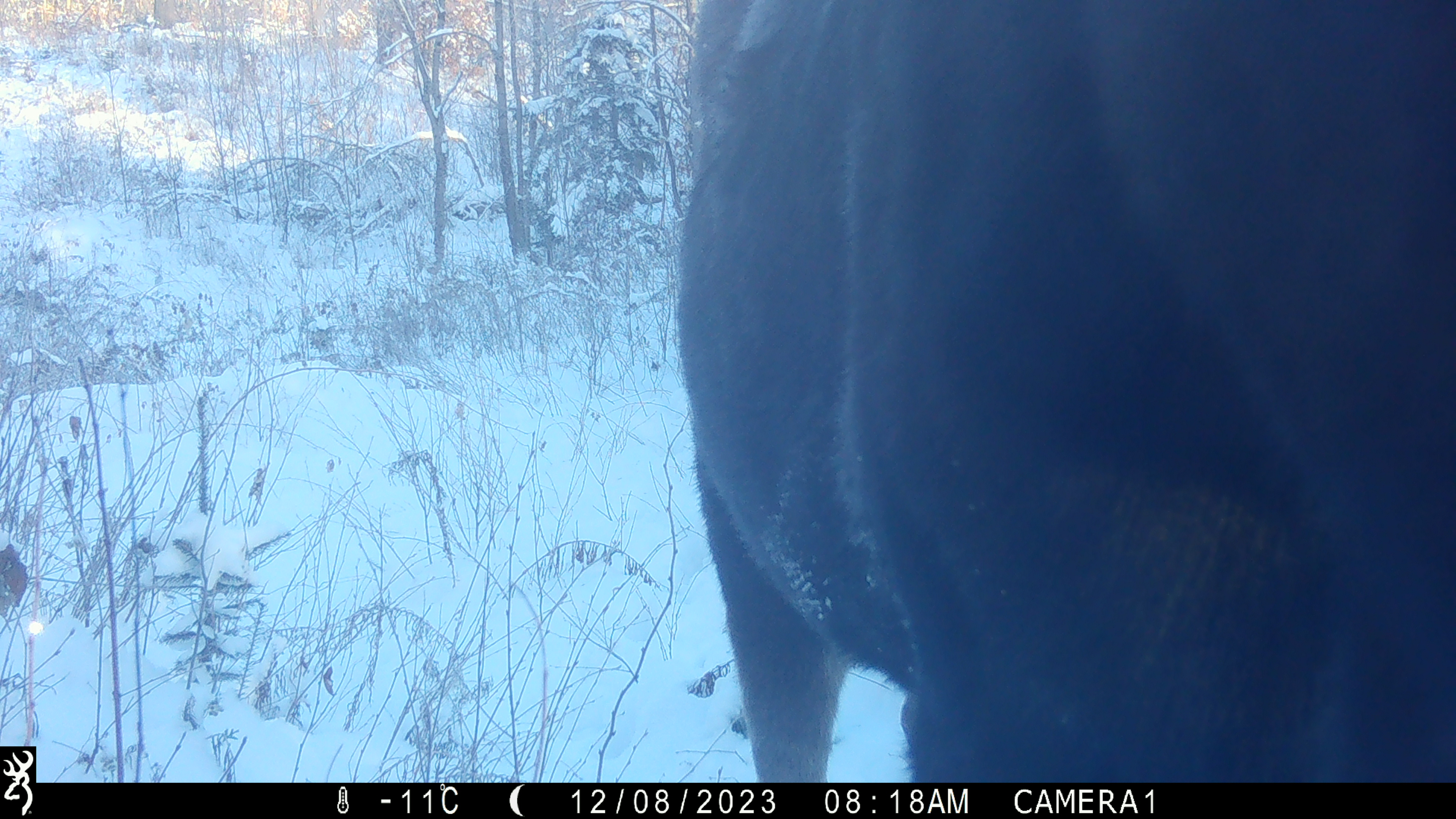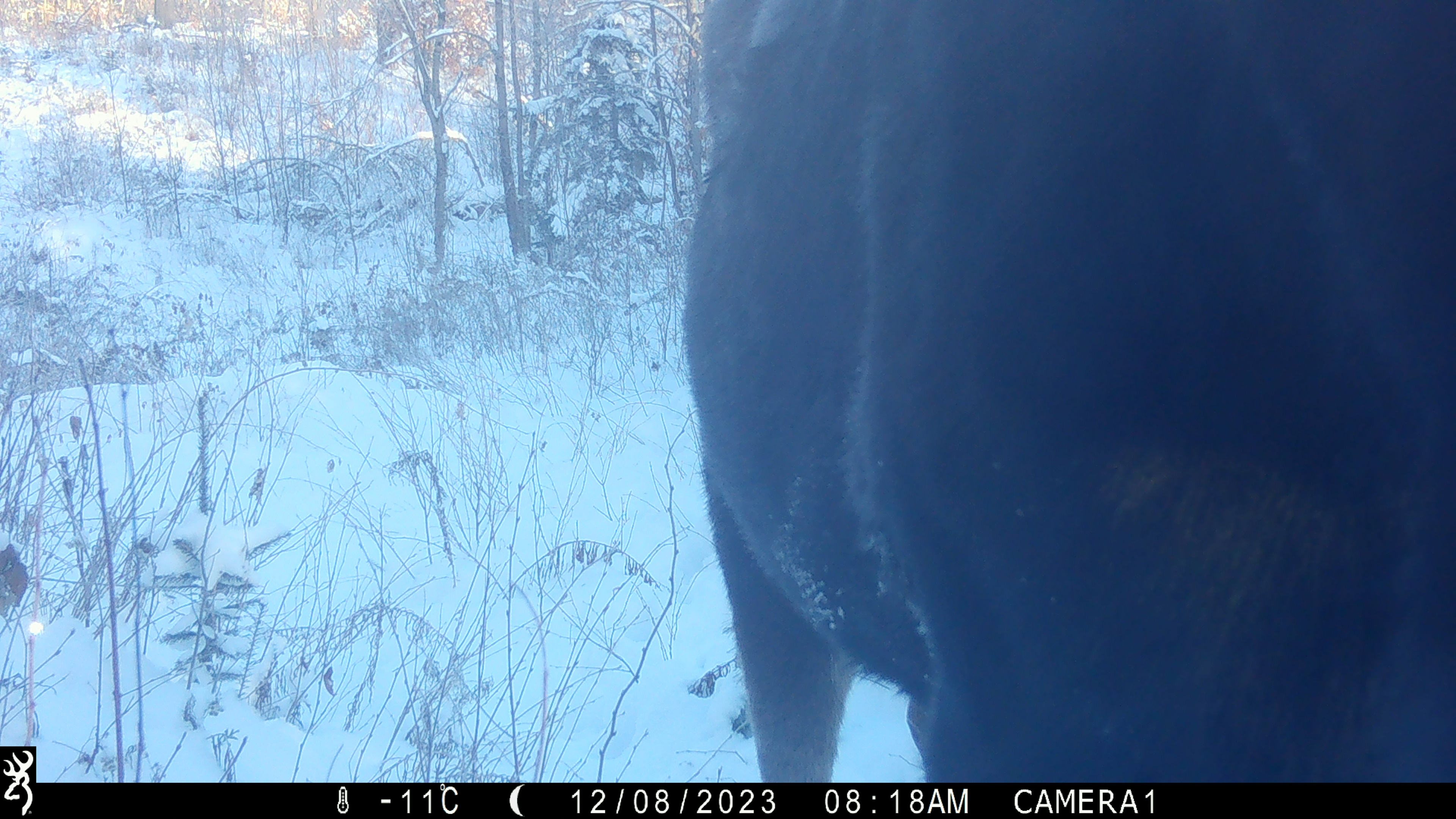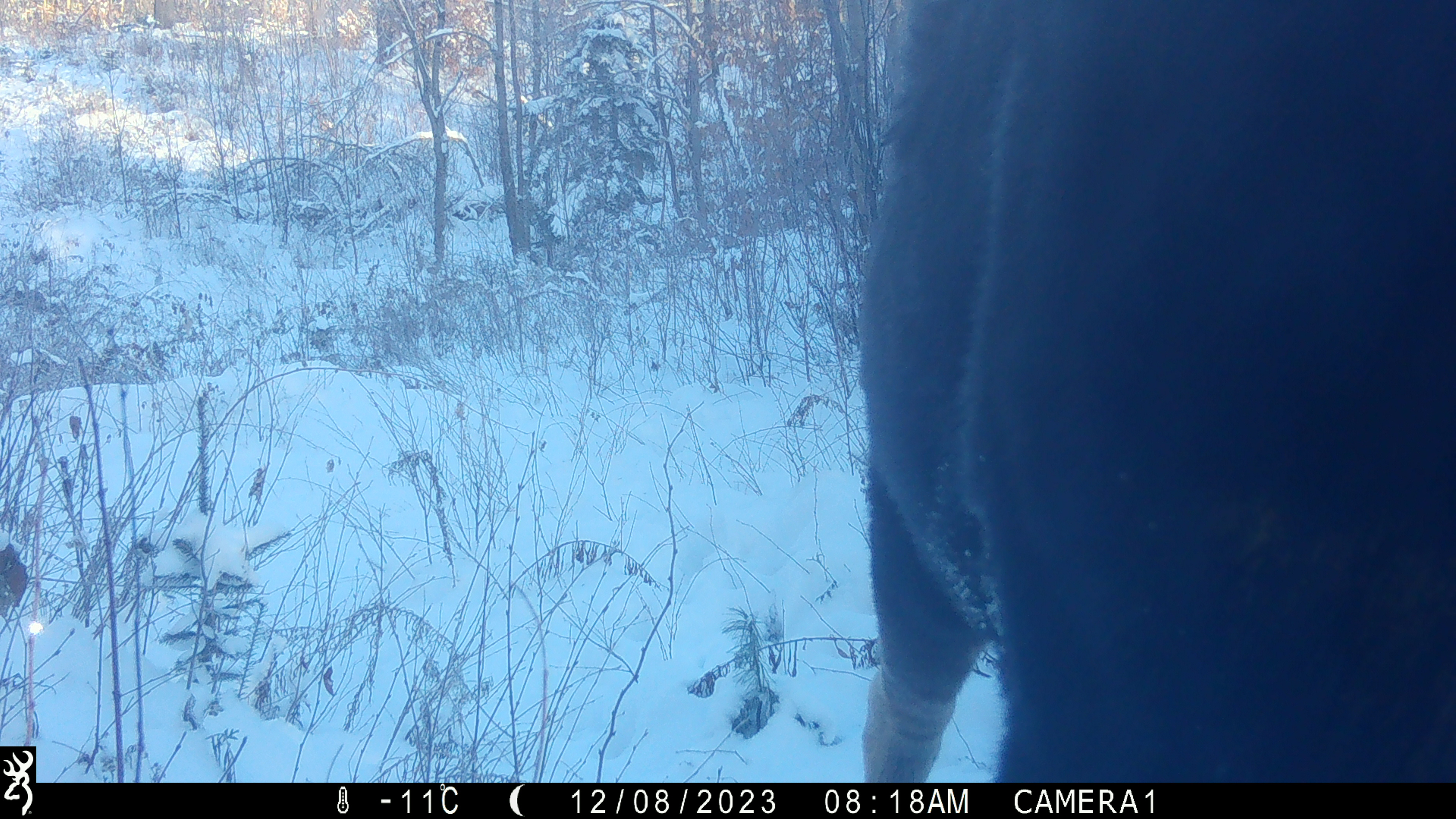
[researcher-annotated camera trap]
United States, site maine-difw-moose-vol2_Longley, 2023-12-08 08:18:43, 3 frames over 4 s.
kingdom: Animalia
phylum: Chordata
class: Mammalia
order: Artiodactyla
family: Cervidae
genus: Alces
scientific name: Alces alces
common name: moose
Moose (Alces alces).